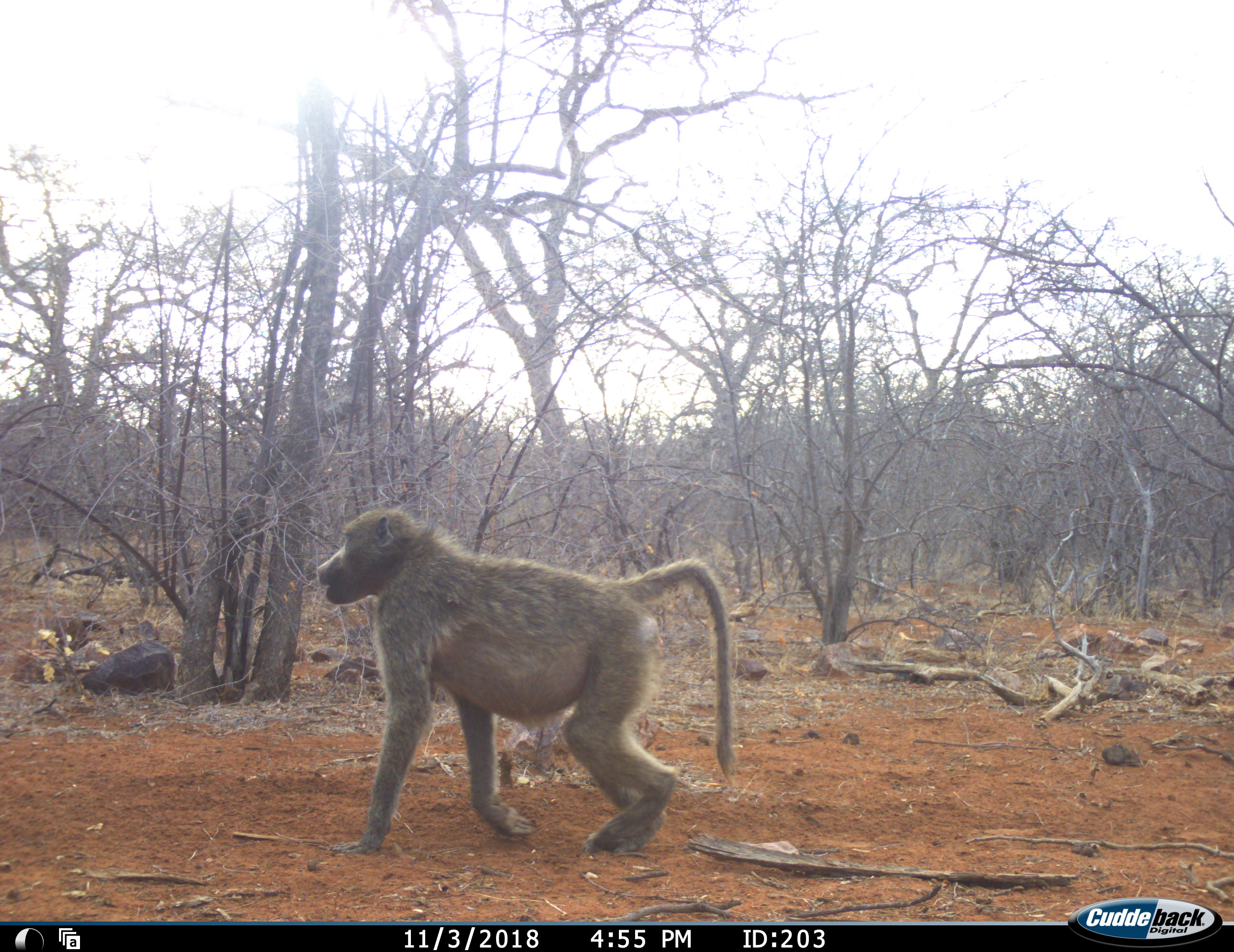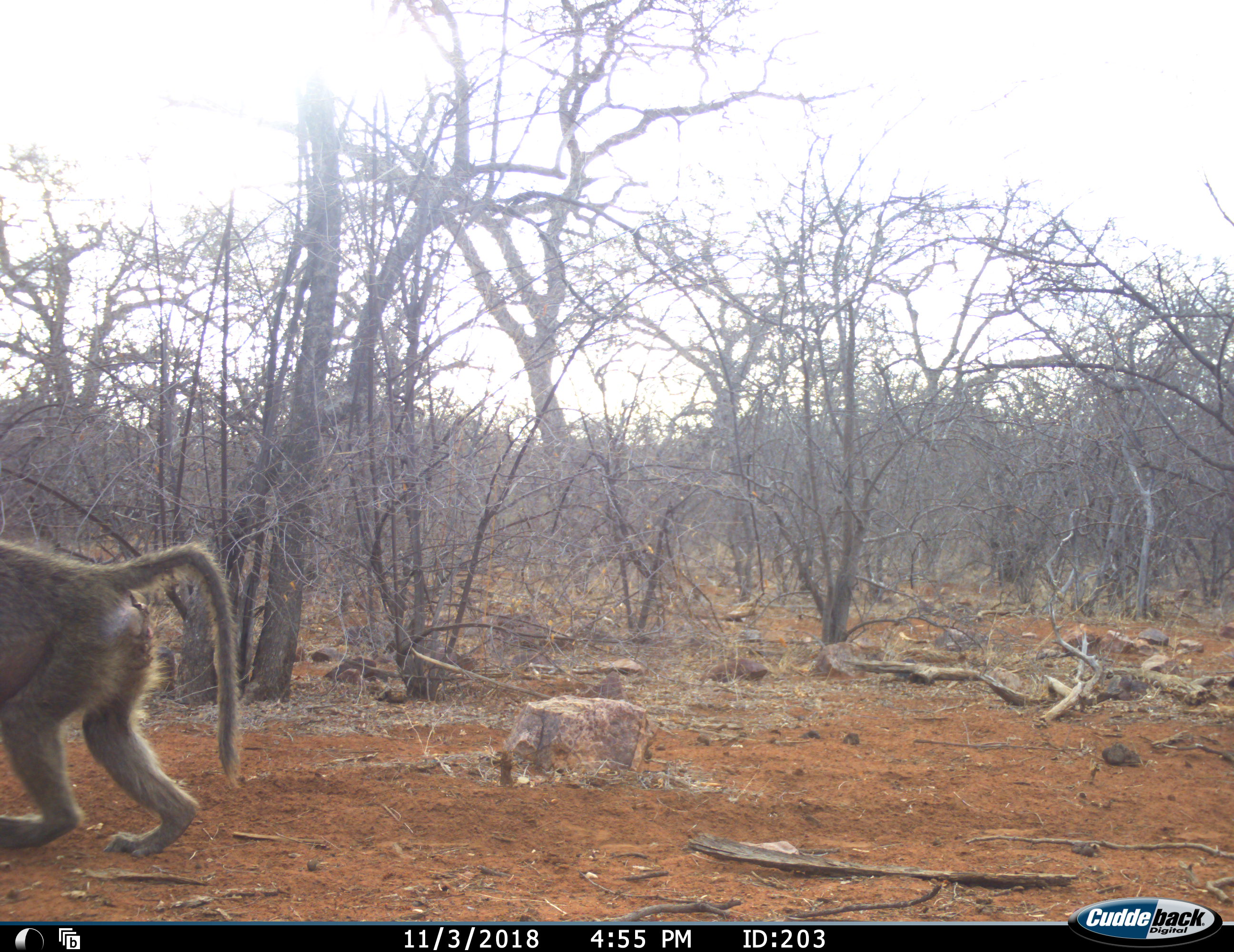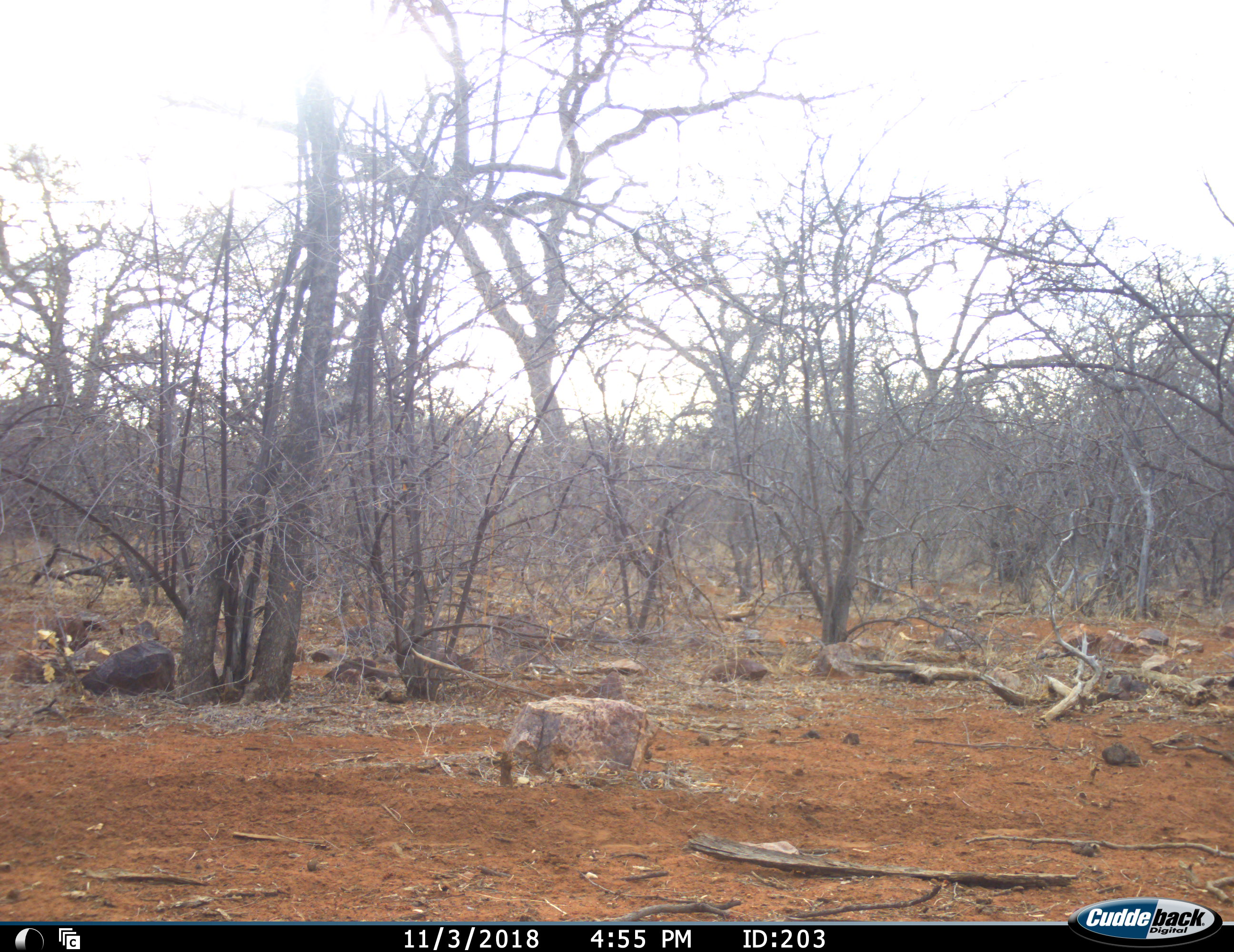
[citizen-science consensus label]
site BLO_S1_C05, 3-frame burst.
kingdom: Animalia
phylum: Chordata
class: Mammalia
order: Primates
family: Cercopithecidae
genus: Papio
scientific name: Papio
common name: baboon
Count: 1.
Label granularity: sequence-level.